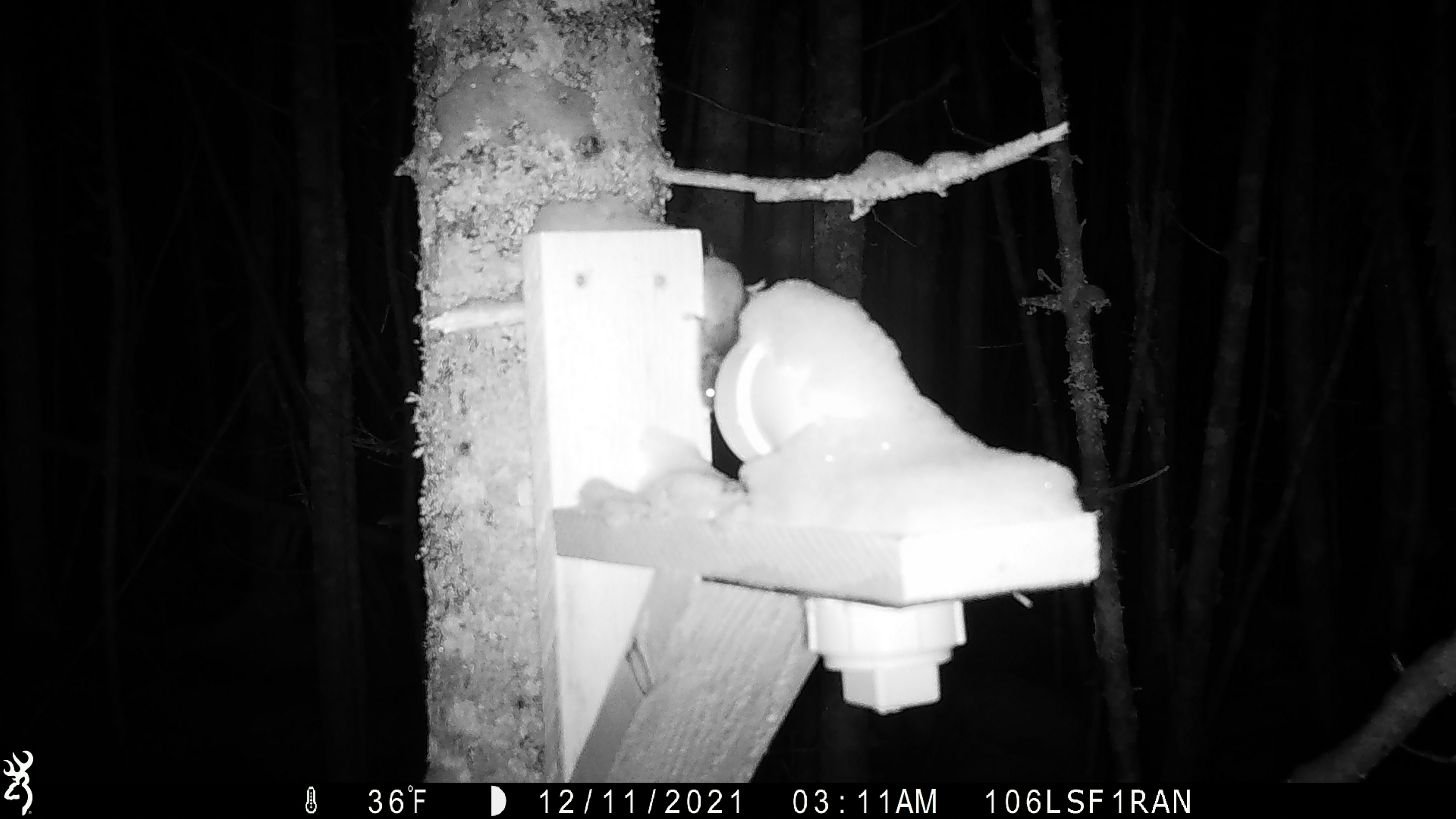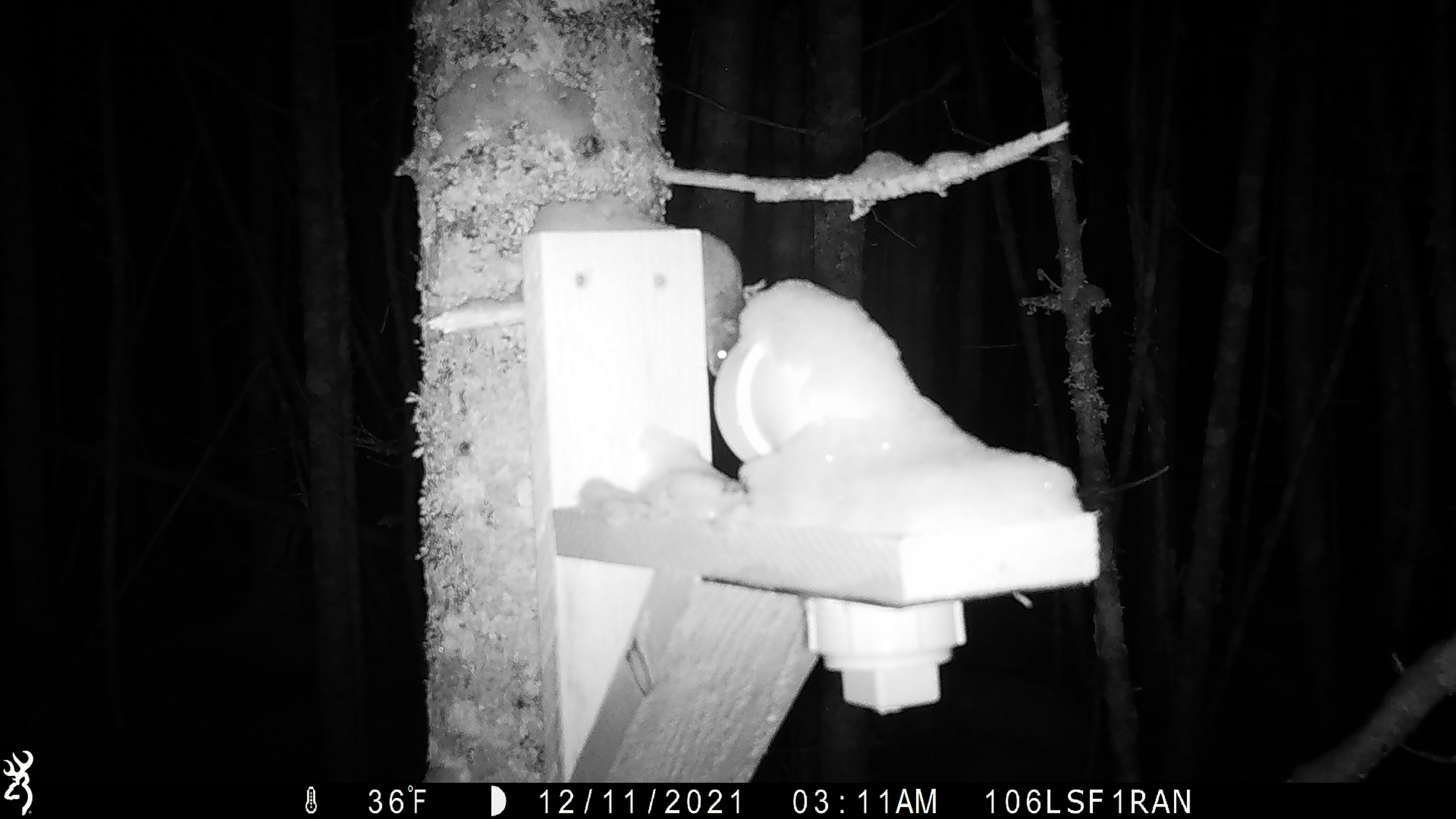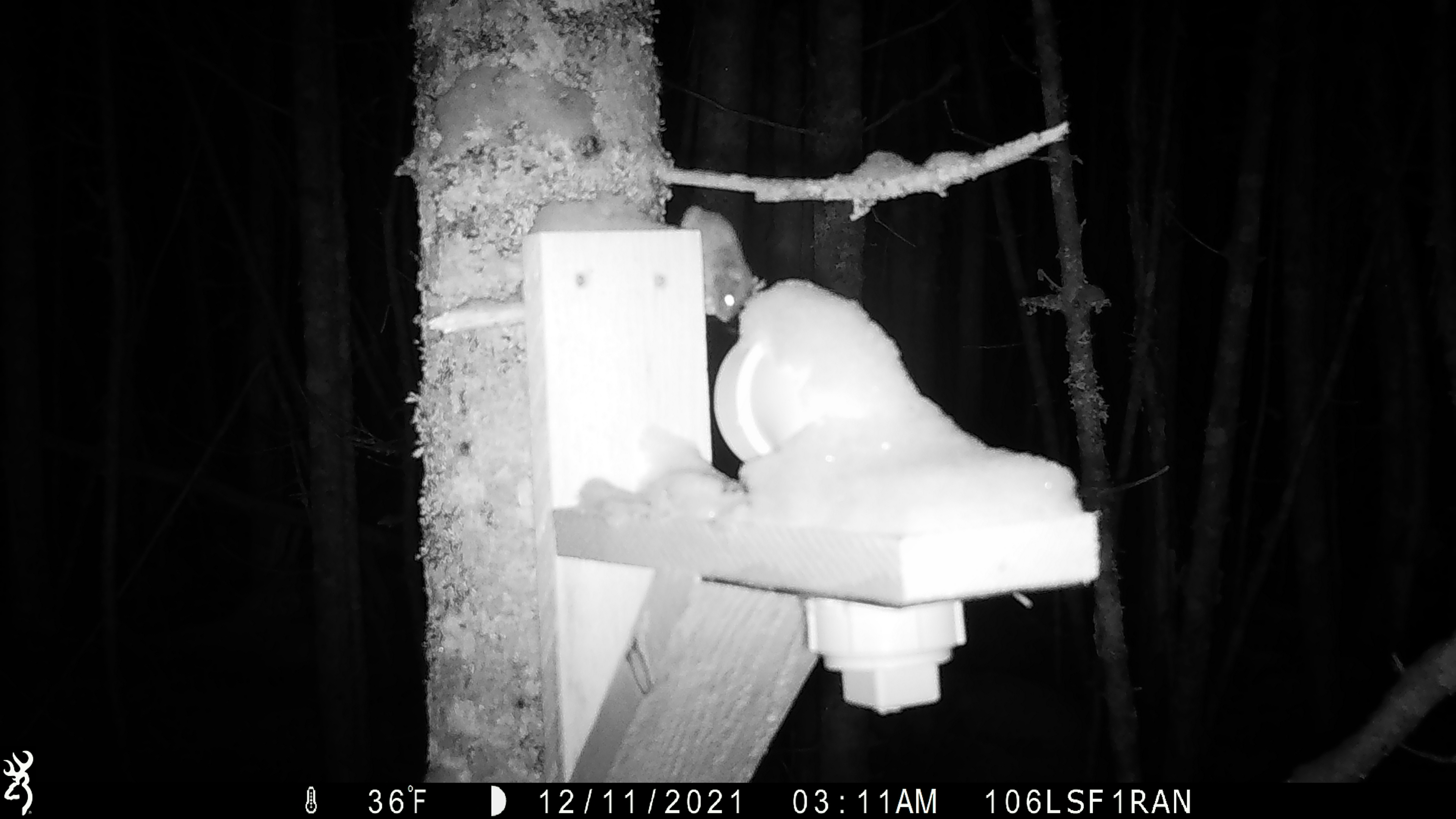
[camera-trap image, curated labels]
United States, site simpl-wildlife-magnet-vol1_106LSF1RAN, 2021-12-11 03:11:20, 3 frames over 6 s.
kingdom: Animalia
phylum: Chordata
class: Mammalia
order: Rodentia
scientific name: Rodentia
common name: mouse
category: mouse sp.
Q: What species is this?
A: Mouse sp. (mouse) (Rodentia).